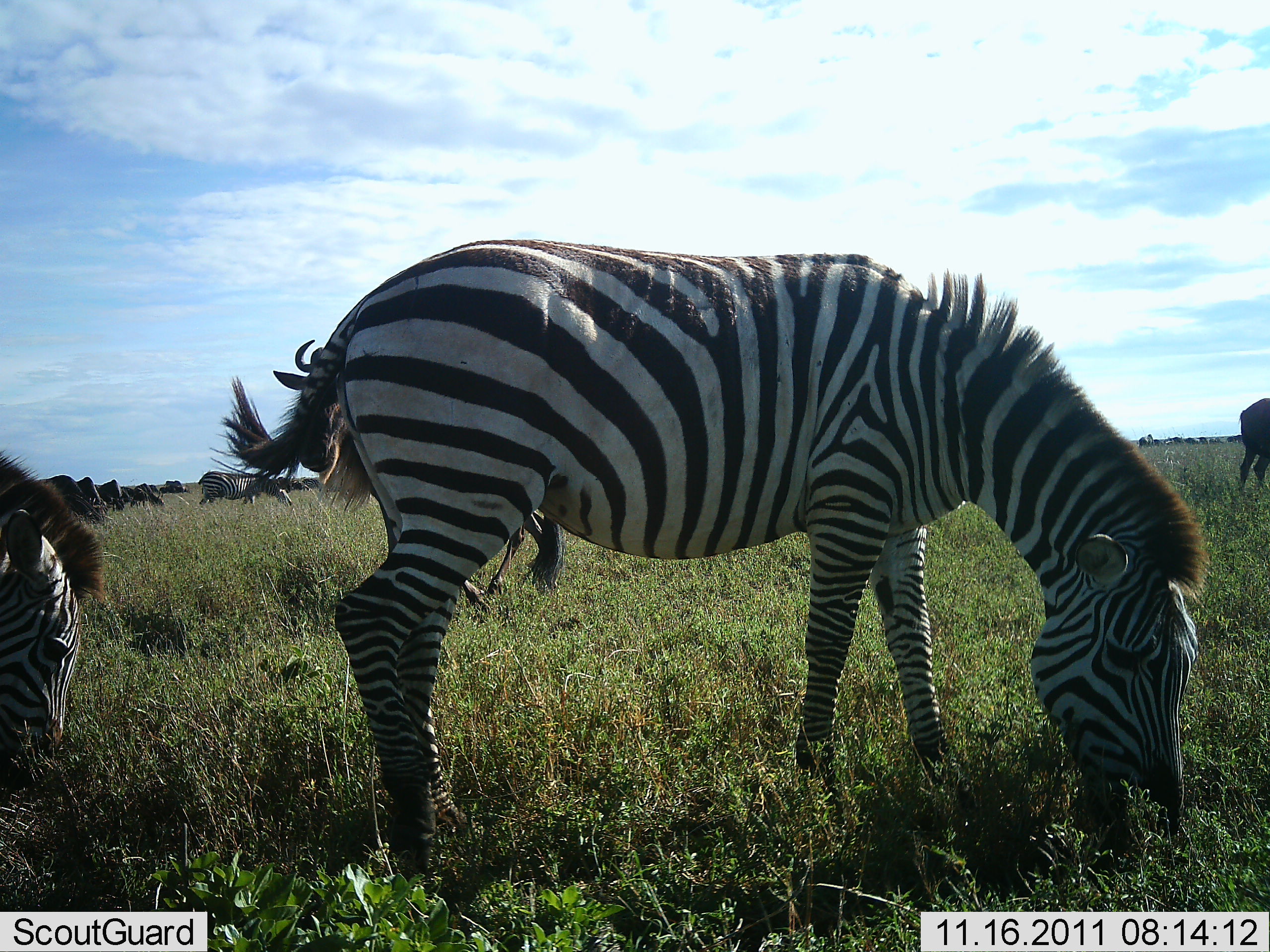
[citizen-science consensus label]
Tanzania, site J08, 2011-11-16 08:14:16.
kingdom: Animalia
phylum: Chordata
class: Mammalia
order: Perissodactyla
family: Equidae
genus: Equus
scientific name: Equus quagga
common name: plains zebra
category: zebra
Zebra (plains zebra) (Equus quagga), count 3. Behavior (volunteer vote fractions): standing 39%, resting 0%, moving 6%, interacting 6%. Young present (vote fraction): 0%. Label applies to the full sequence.